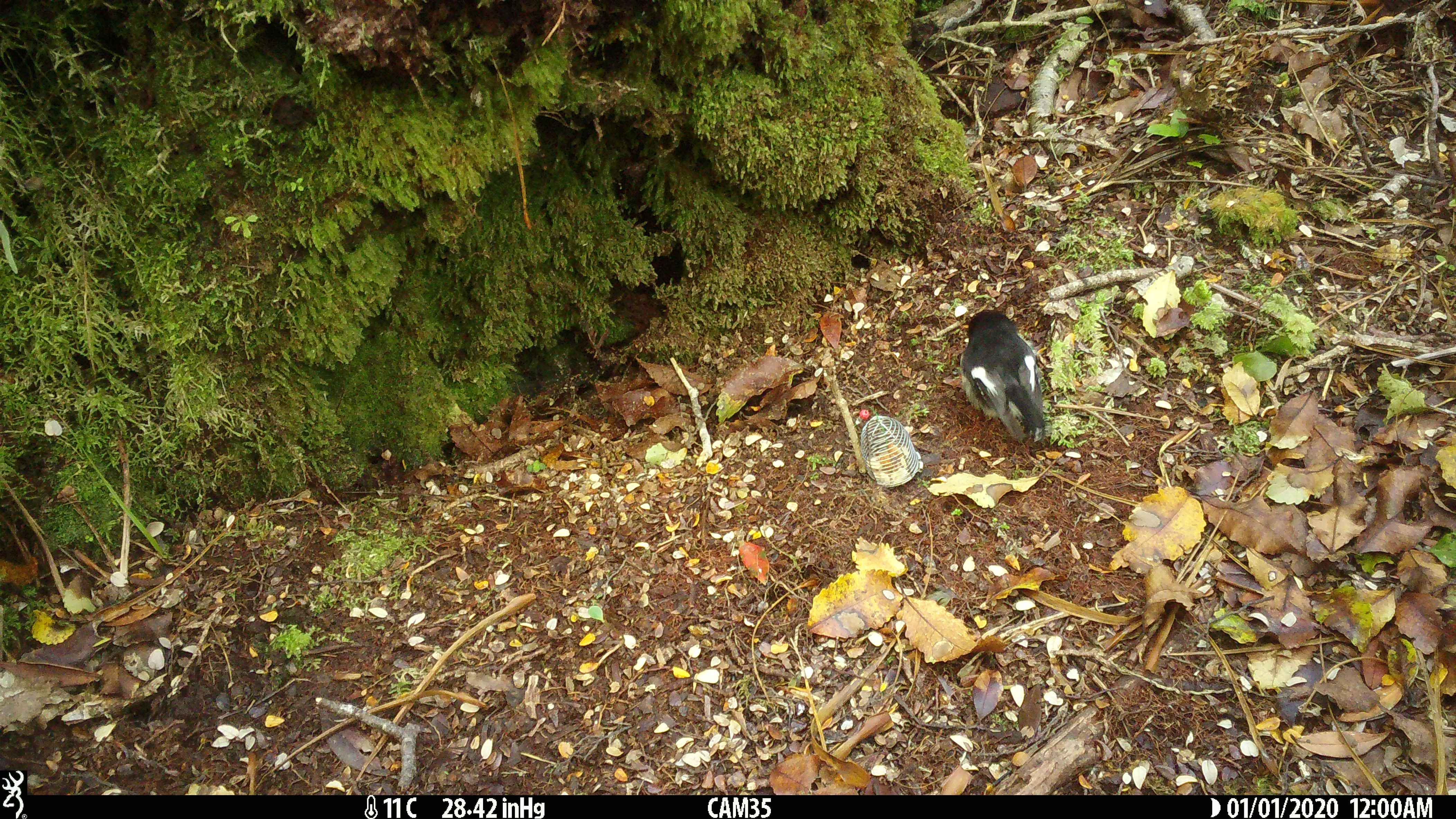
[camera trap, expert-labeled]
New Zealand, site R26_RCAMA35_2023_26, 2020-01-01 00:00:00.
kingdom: Animalia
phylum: Chordata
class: Aves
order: Passeriformes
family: Petroicidae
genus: Petroica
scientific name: Petroica macrocephala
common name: tomtit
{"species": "tomtit (Petroica macrocephala)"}